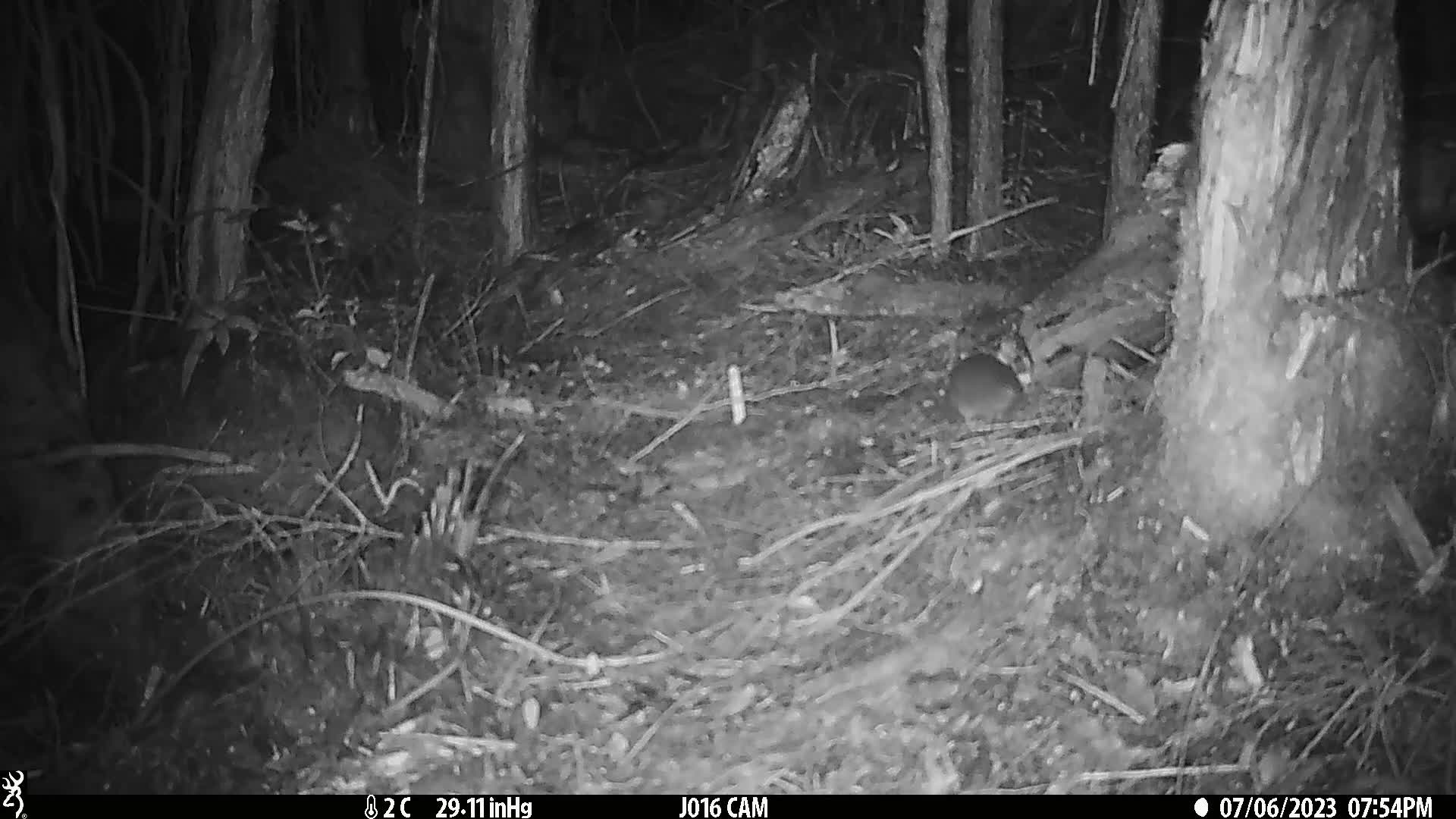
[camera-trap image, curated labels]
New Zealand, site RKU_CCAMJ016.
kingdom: Animalia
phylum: Chordata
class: Mammalia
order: Rodentia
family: Muridae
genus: Rattus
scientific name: Rattus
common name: rat